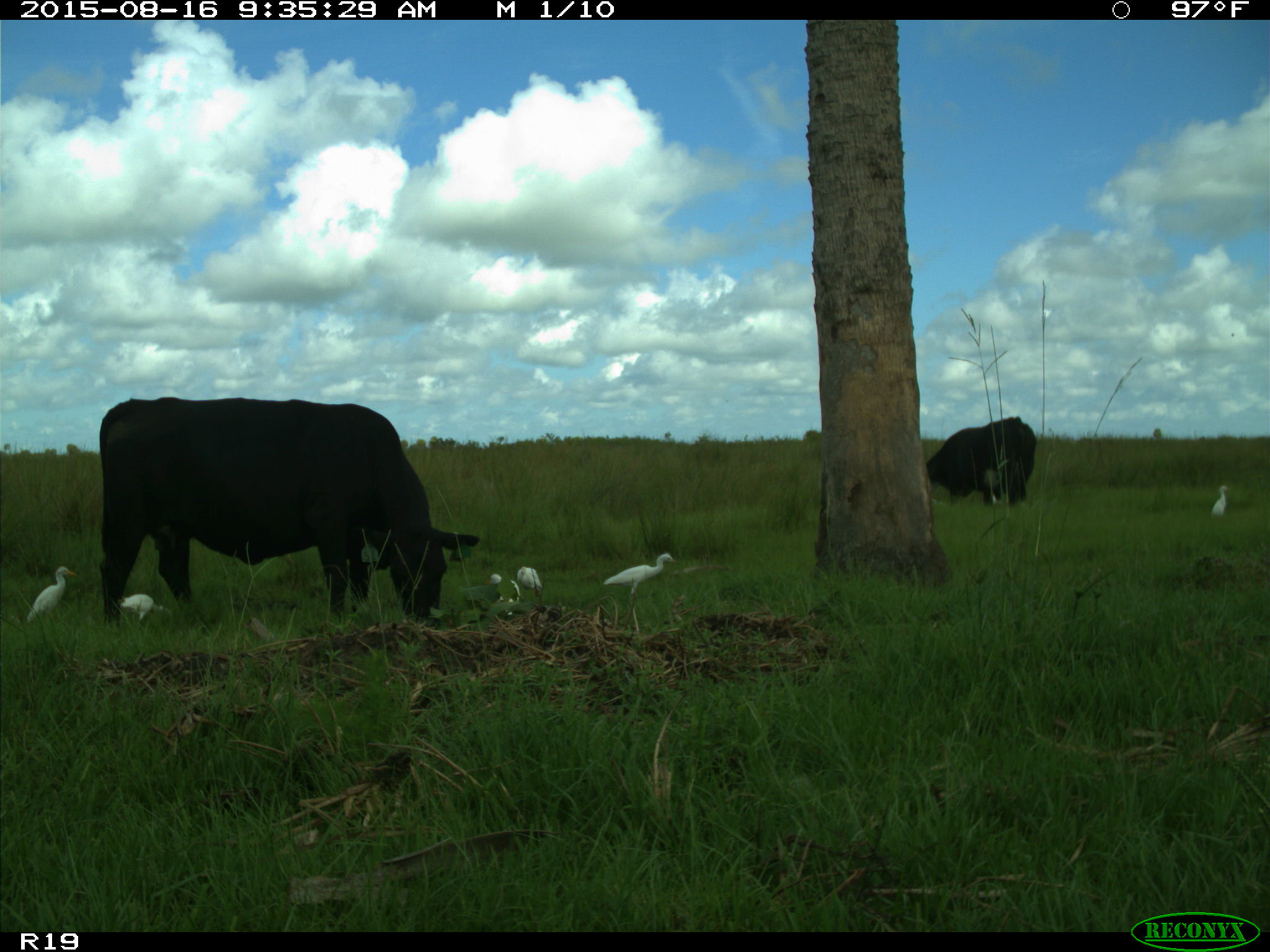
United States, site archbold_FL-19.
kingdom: Animalia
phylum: Chordata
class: Mammalia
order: Artiodactyla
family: Bovidae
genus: Bos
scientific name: Bos taurus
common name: domestic cow